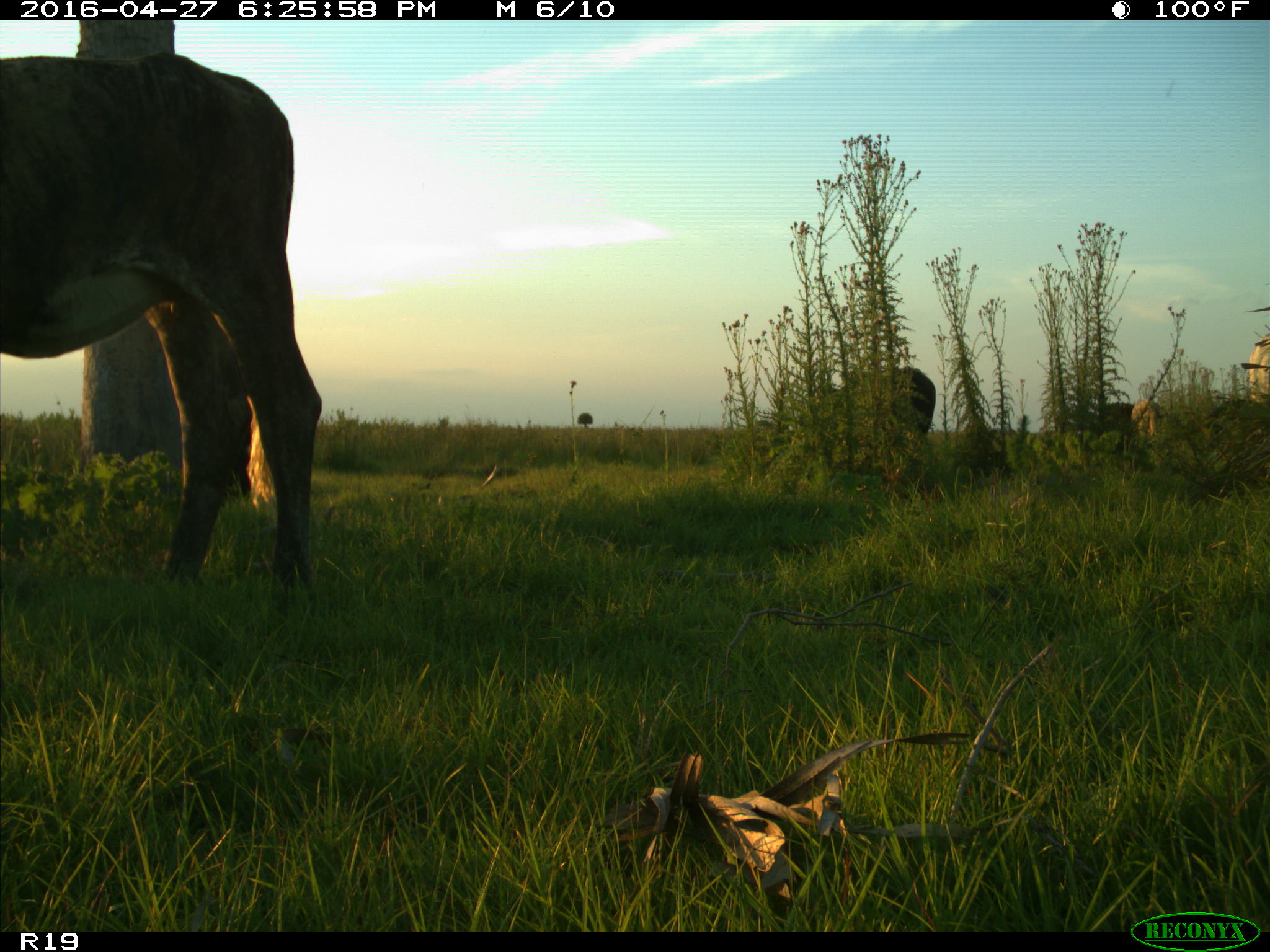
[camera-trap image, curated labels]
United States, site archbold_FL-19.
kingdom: Animalia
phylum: Chordata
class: Mammalia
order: Artiodactyla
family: Bovidae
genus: Bos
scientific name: Bos taurus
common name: domestic cow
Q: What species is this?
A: Bos taurus (domestic cow).